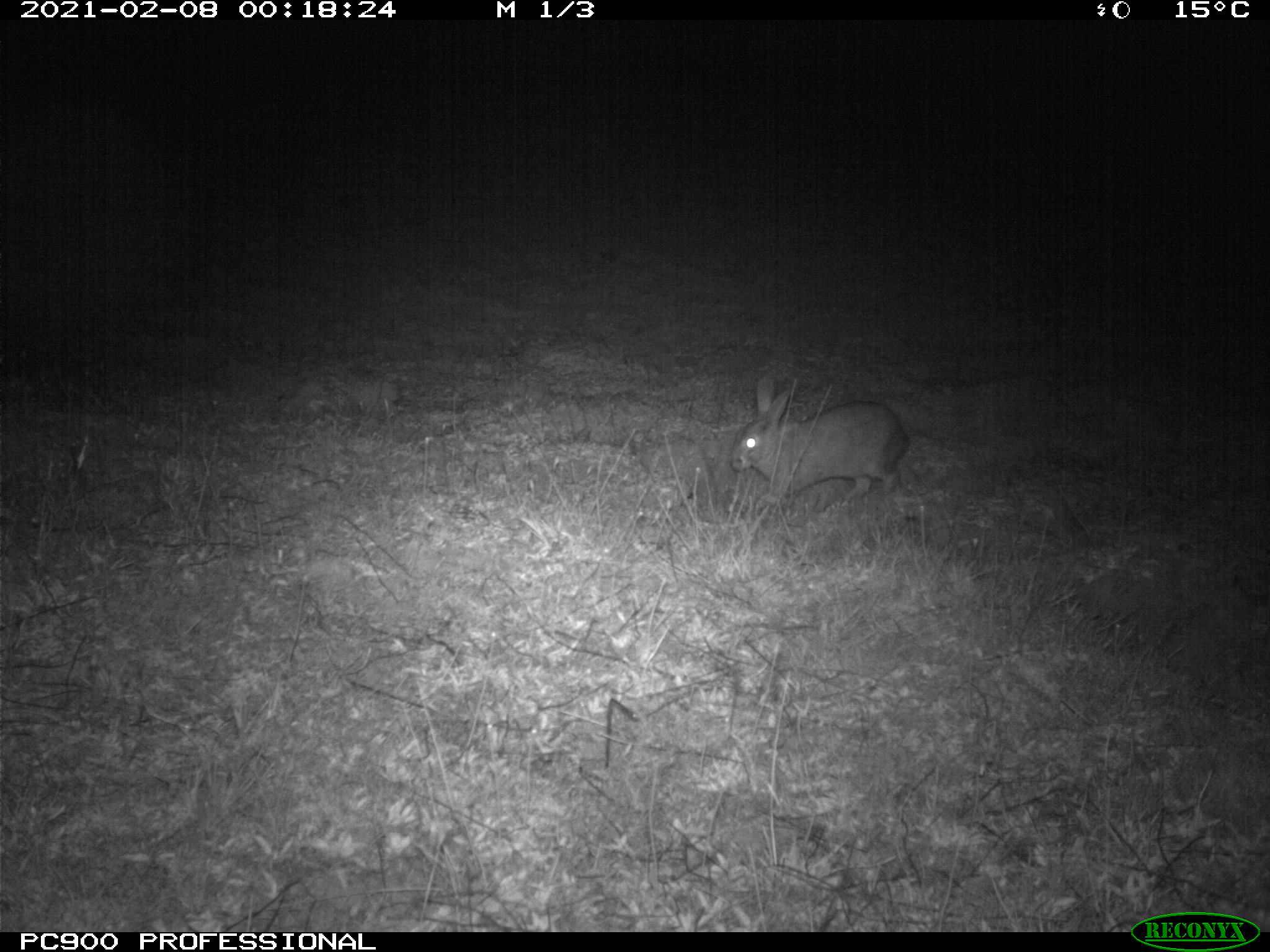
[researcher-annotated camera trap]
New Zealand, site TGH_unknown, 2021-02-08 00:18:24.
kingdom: Animalia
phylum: Chordata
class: Mammalia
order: Lagomorpha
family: Leporidae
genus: Oryctolagus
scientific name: Oryctolagus cuniculus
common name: european rabbit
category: rabbit